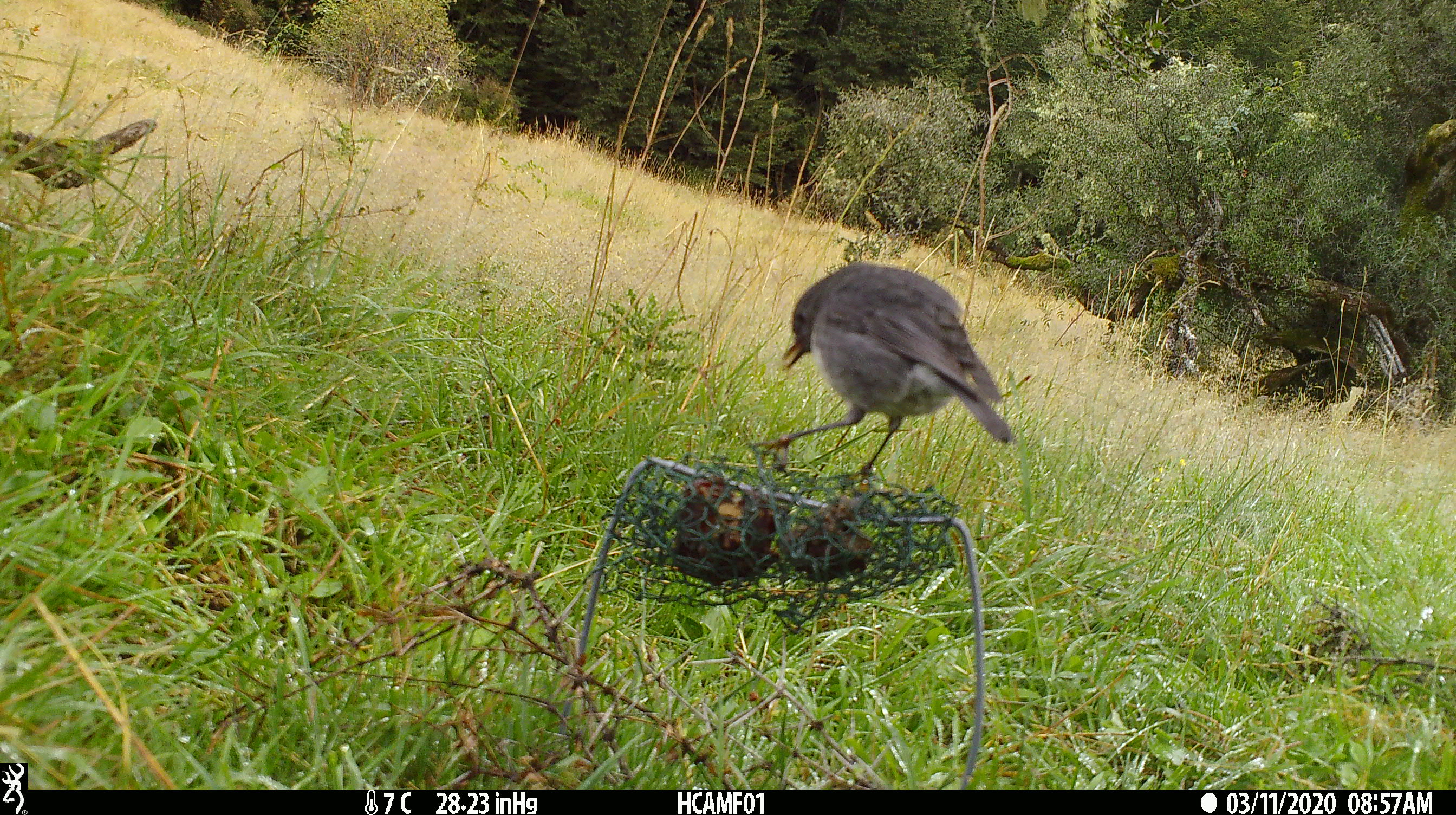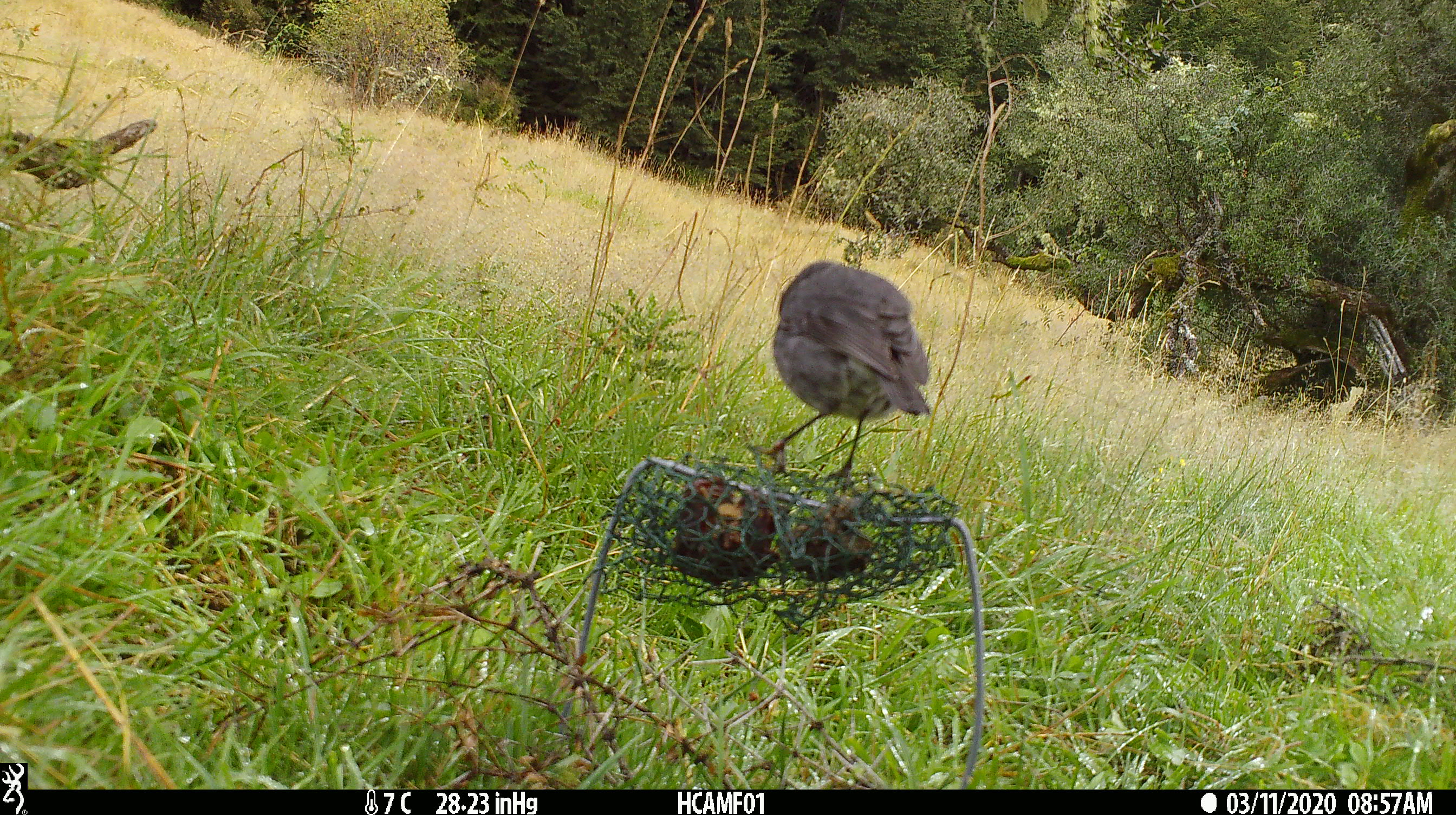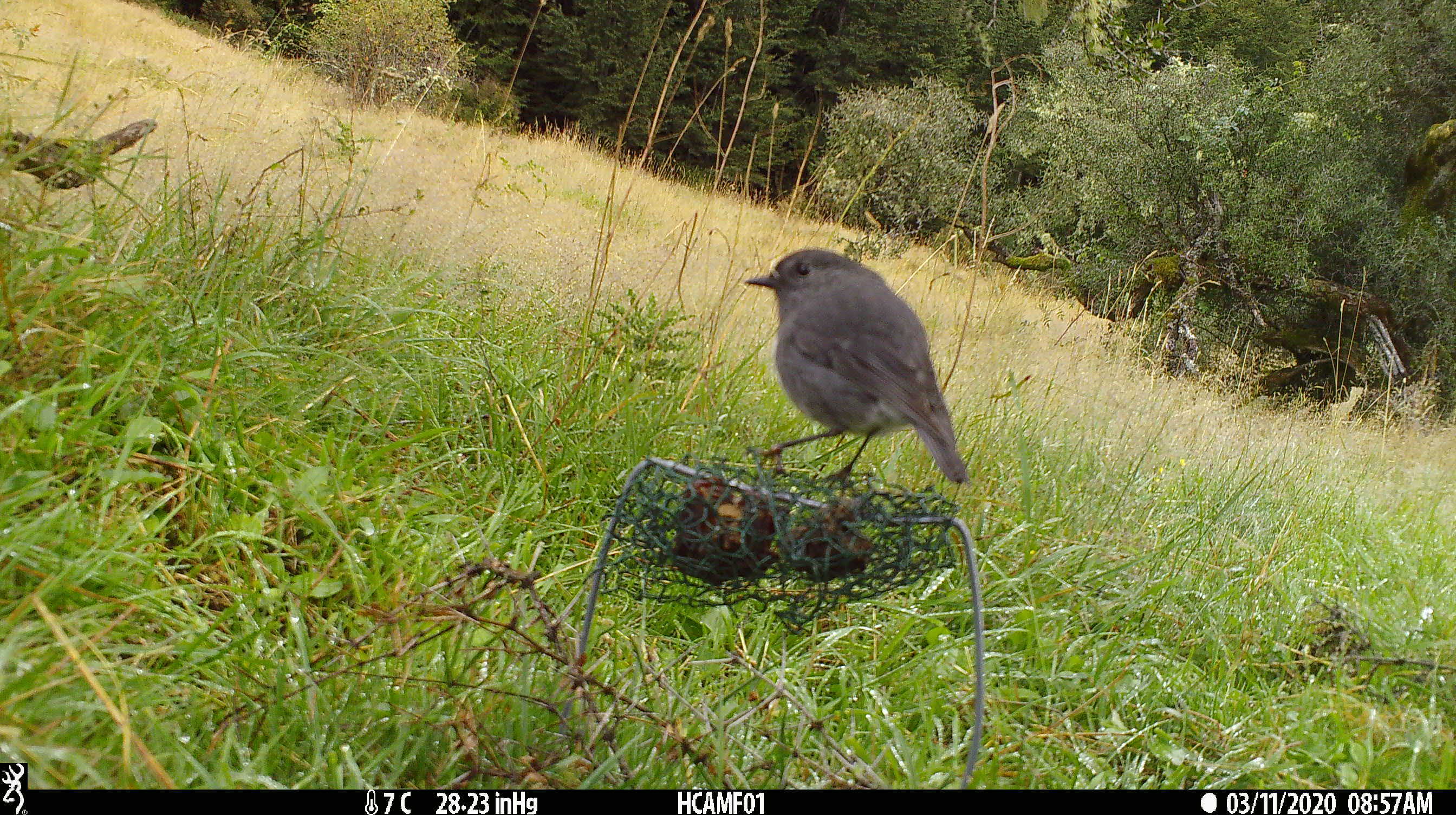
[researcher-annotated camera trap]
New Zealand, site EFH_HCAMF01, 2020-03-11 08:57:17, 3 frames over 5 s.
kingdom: Animalia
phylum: Chordata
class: Aves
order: Passeriformes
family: Petroicidae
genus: Petroica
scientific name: Petroica australis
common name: new zealand robin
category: robin